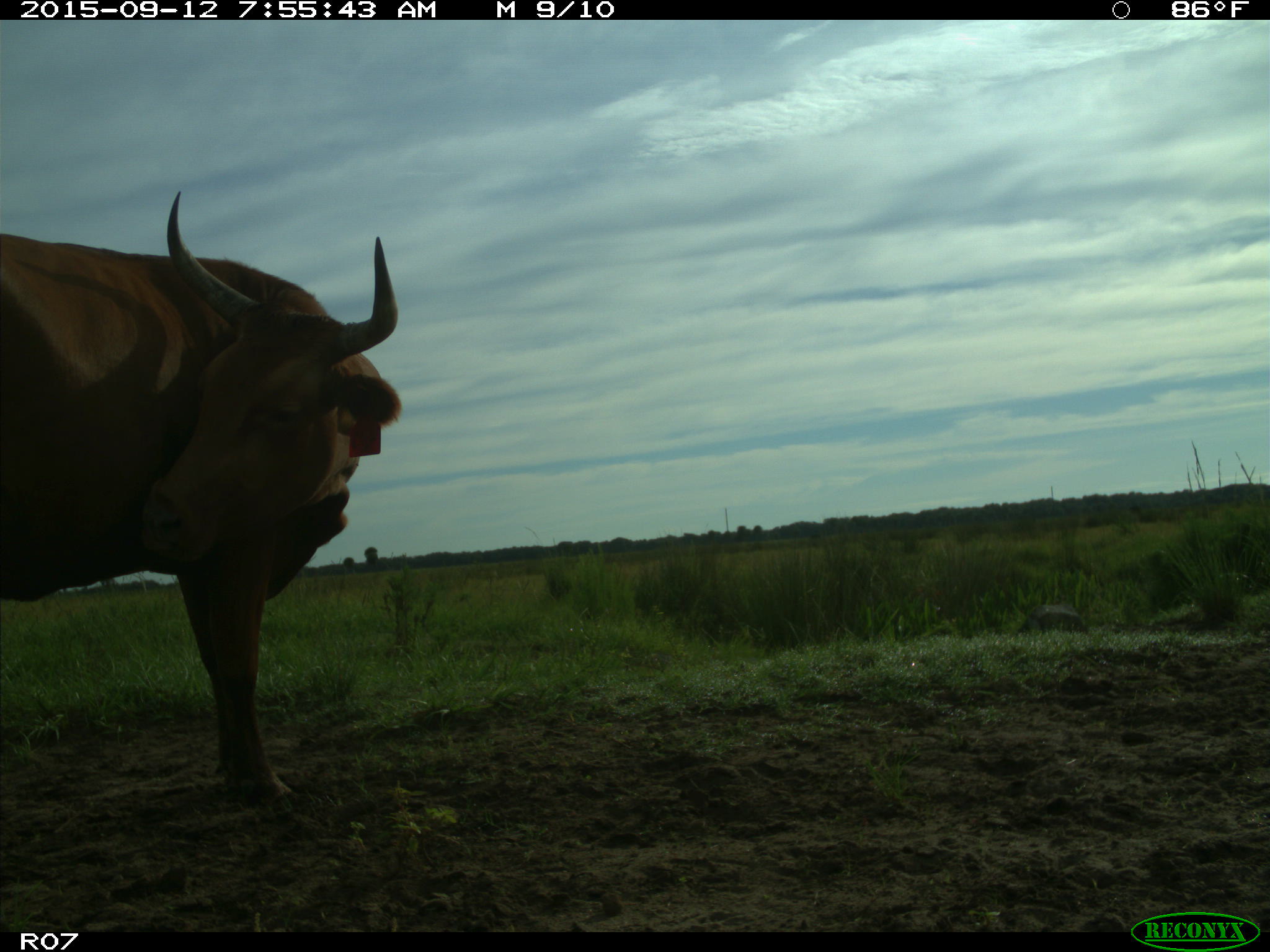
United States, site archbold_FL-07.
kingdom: Animalia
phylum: Chordata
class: Mammalia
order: Artiodactyla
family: Bovidae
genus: Bos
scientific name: Bos taurus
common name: domestic cow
Bos taurus (domestic cow).